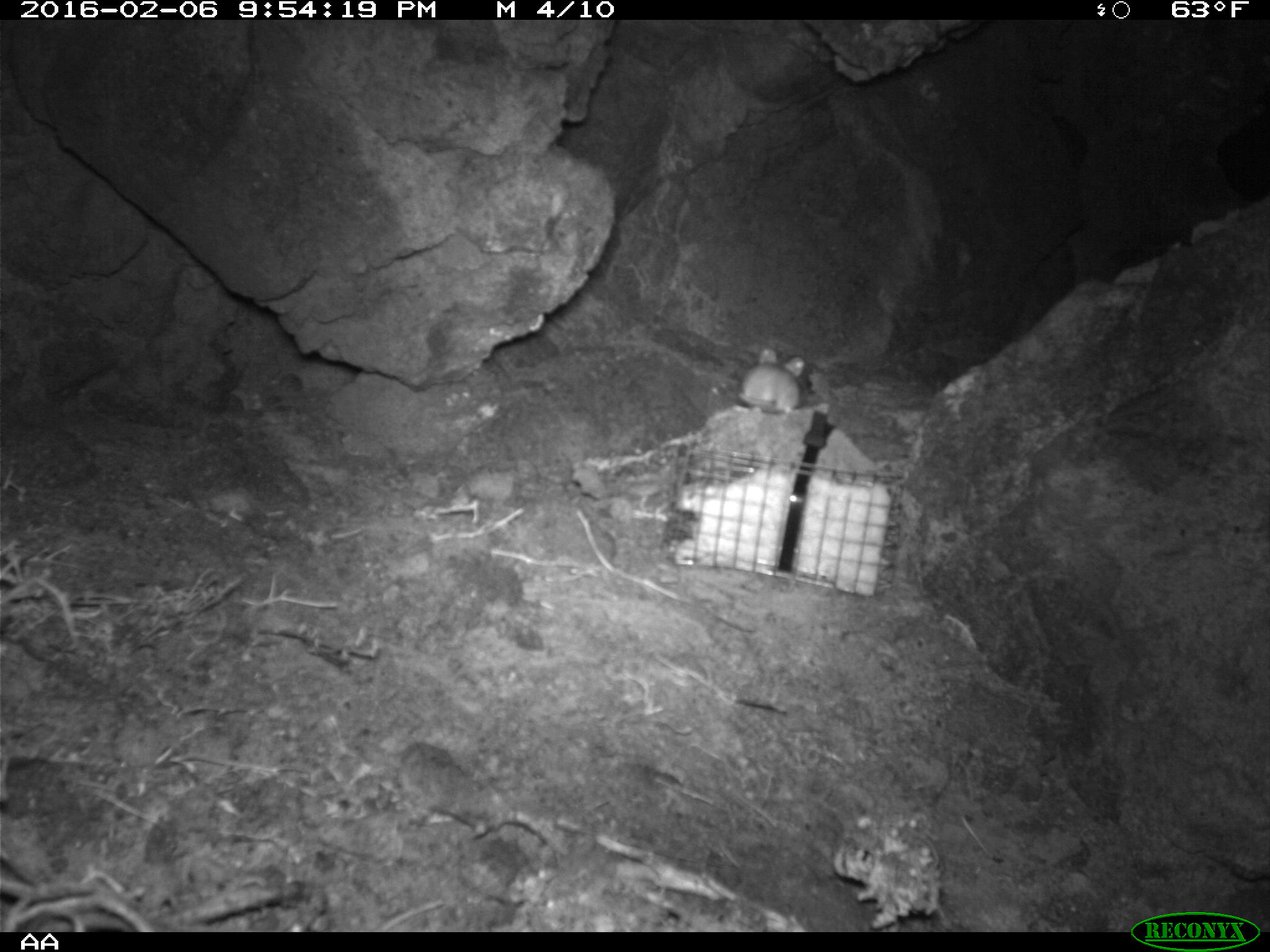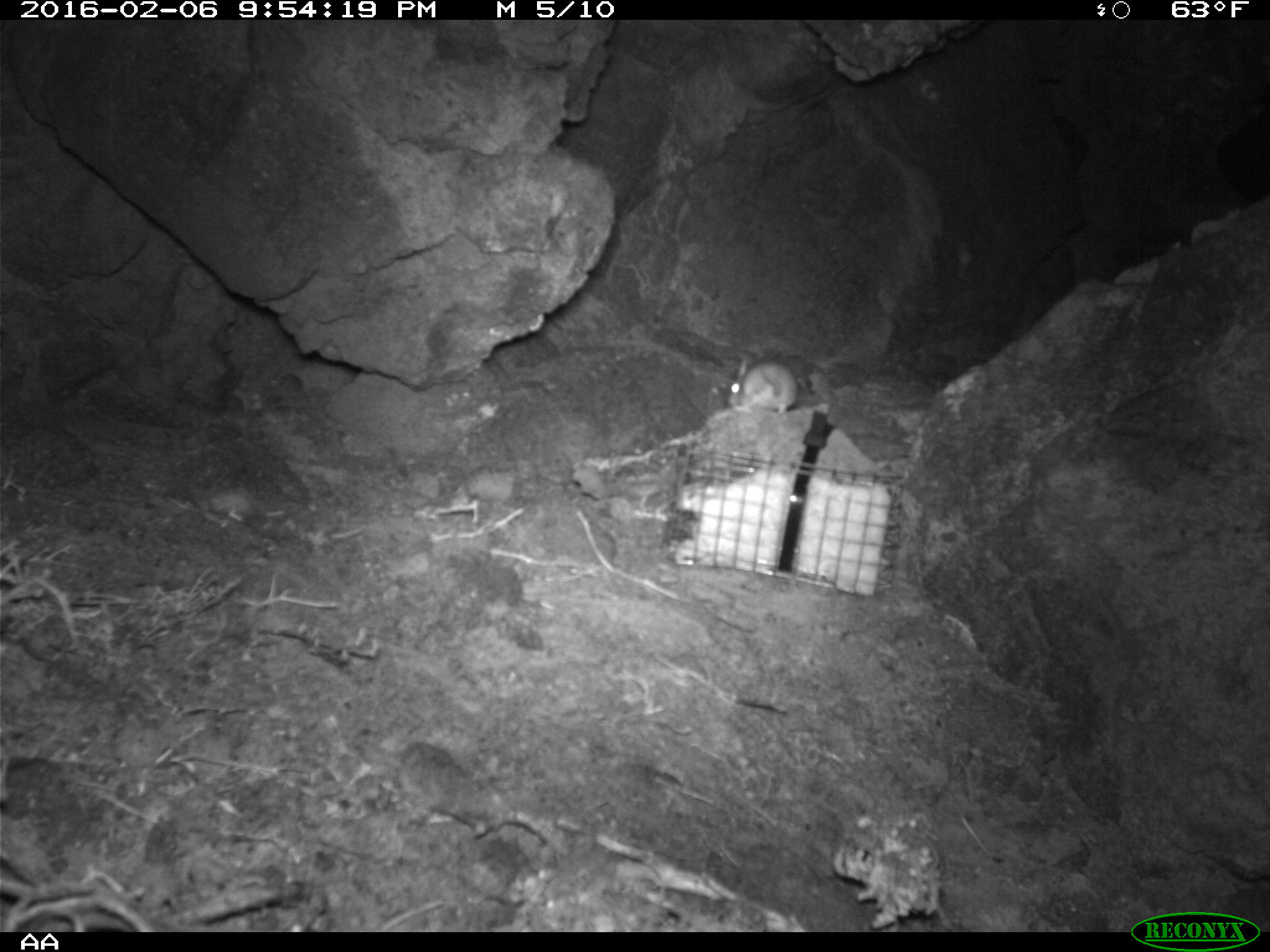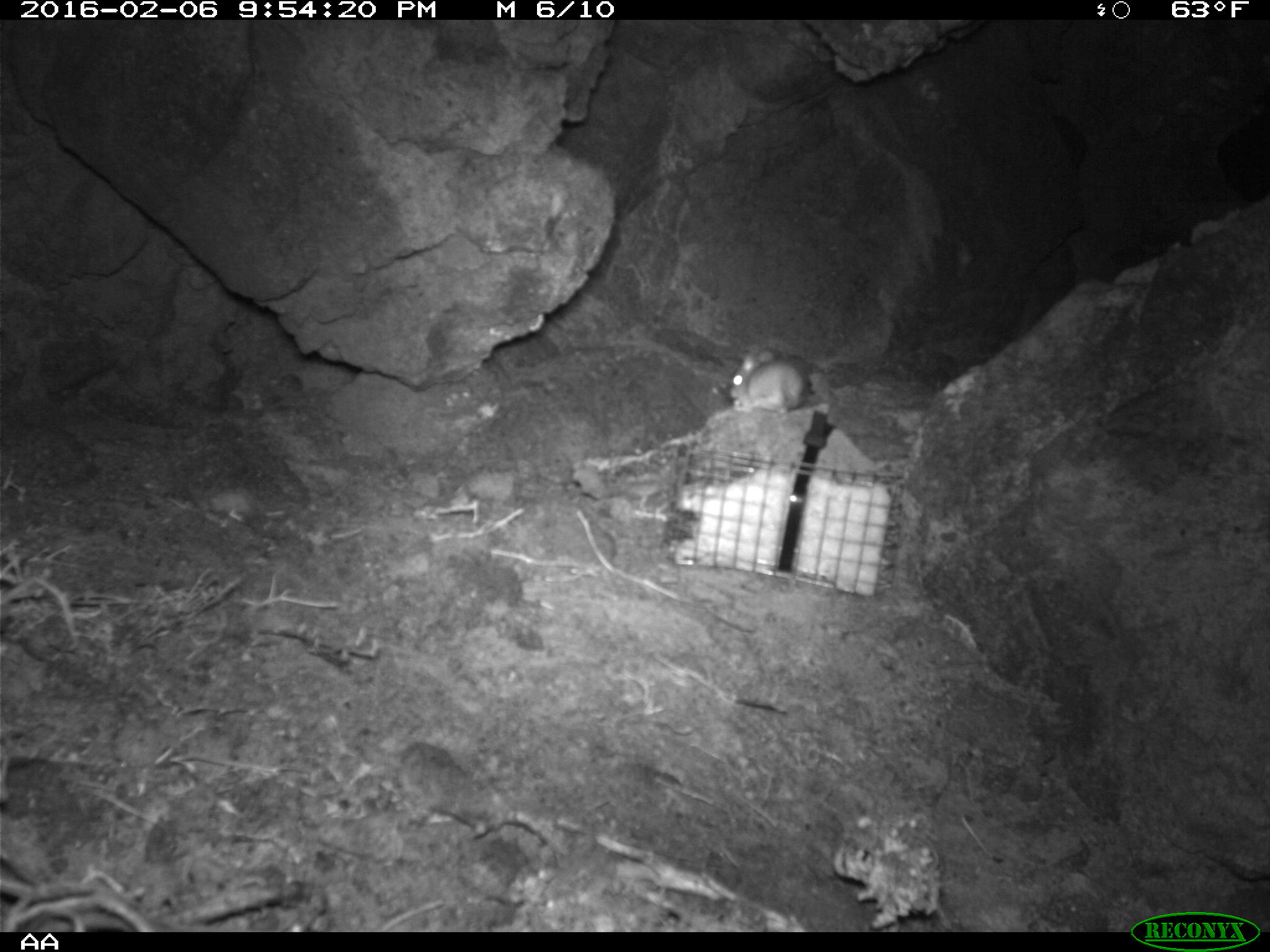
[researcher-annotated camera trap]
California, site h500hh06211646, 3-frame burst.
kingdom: Animalia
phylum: Chordata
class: Mammalia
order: Rodentia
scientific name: Rodentia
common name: rodent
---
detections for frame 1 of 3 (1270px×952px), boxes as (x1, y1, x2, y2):
rodent: (738, 348, 804, 415)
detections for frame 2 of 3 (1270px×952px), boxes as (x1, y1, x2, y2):
rodent: (728, 358, 797, 416)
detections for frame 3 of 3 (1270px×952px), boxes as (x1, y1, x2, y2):
rodent: (728, 349, 809, 417)